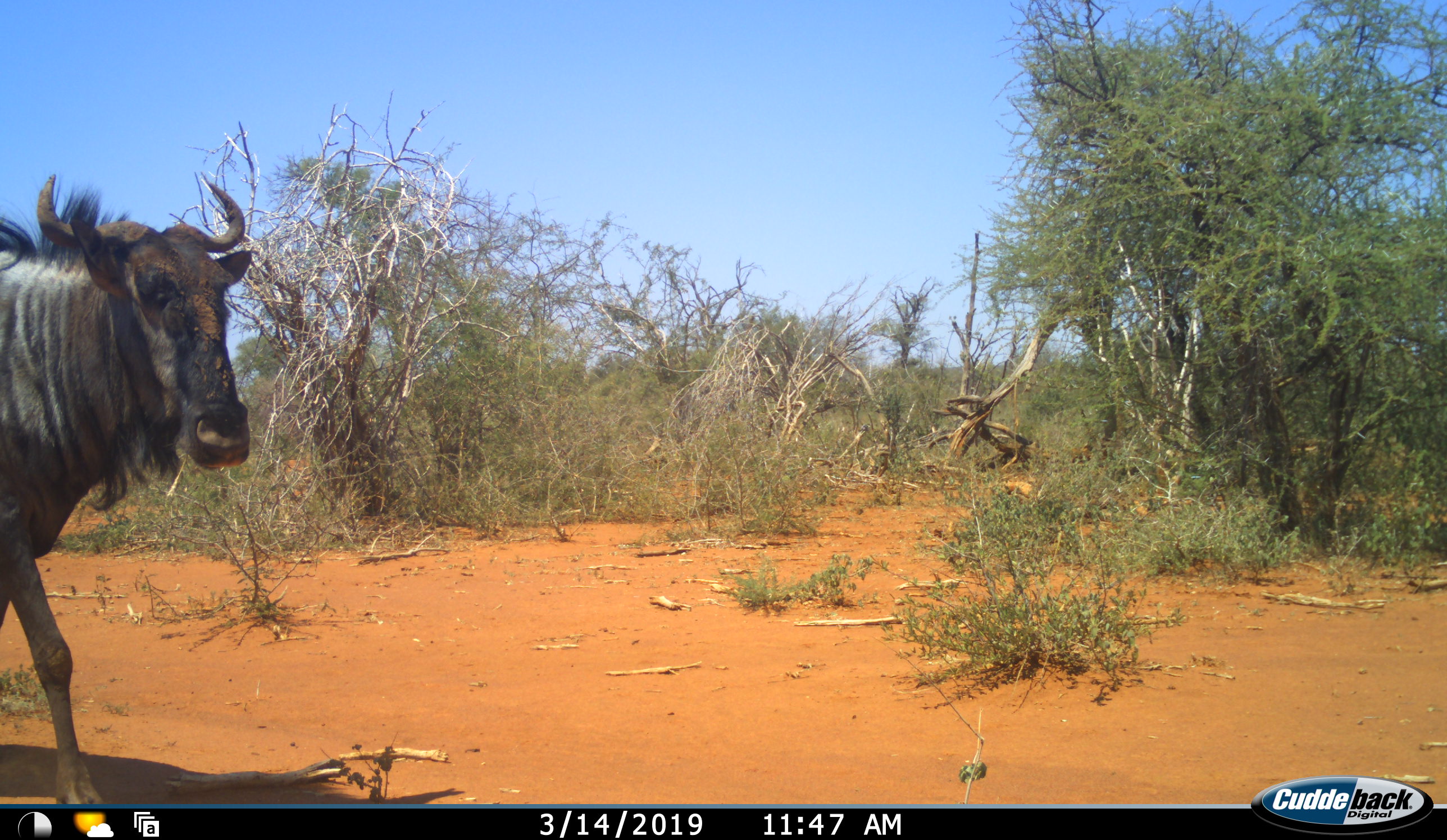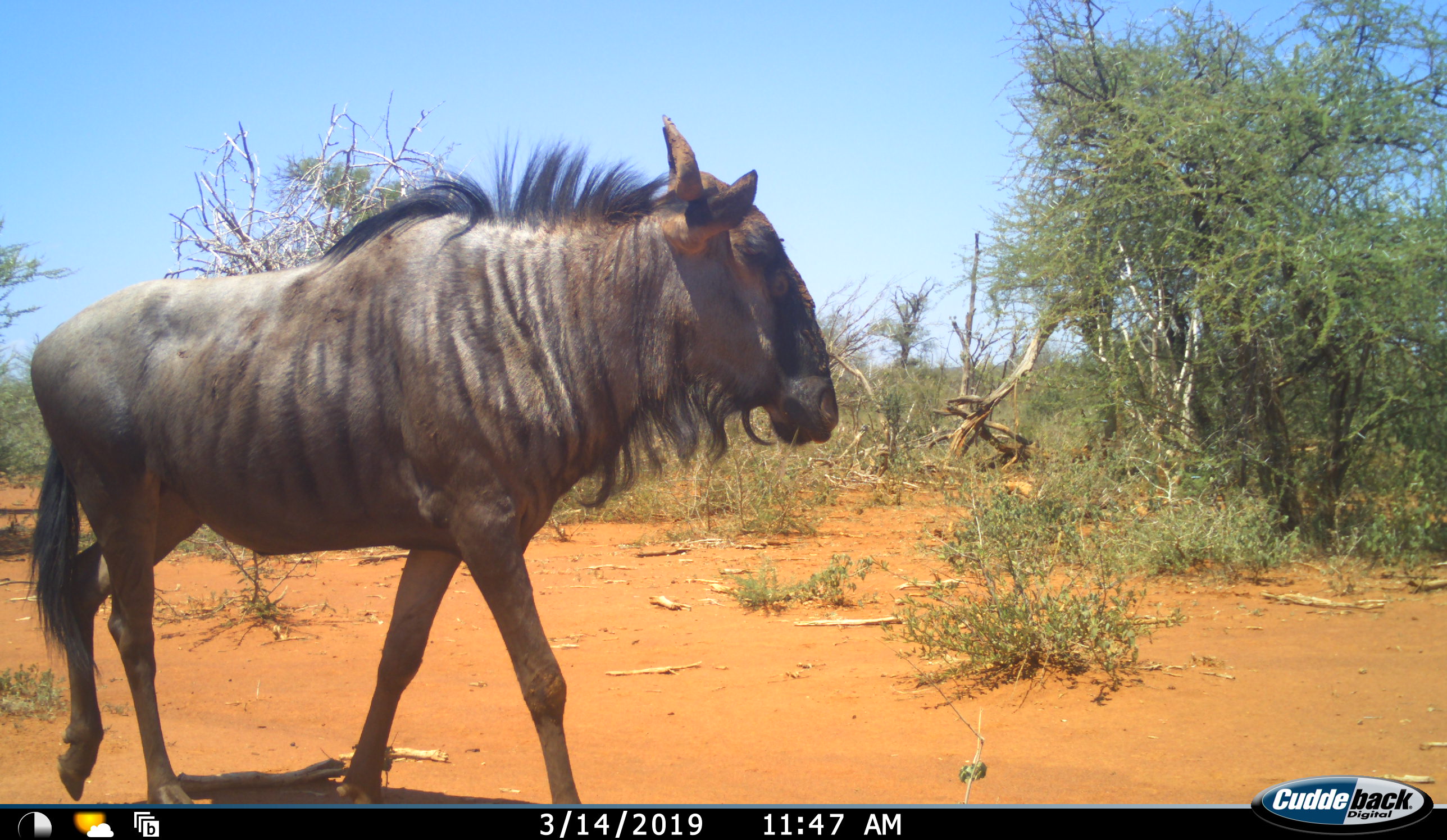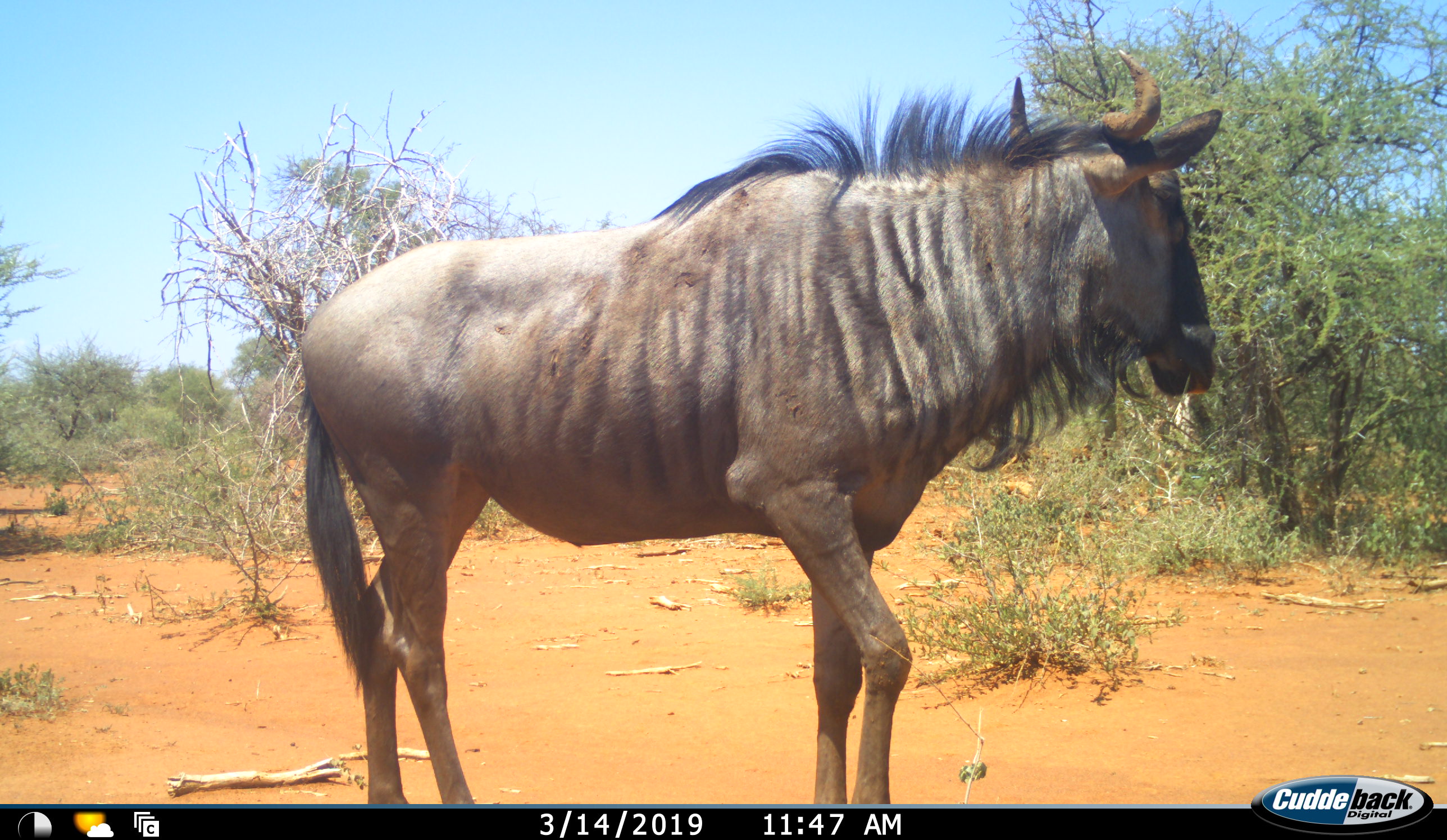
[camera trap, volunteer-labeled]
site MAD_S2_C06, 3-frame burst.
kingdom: Animalia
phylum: Chordata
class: Mammalia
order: Artiodactyla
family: Bovidae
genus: Connochaetes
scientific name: Connochaetes taurinus taurinus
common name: blue wildebeest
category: wildebeestblue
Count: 1.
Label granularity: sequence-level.